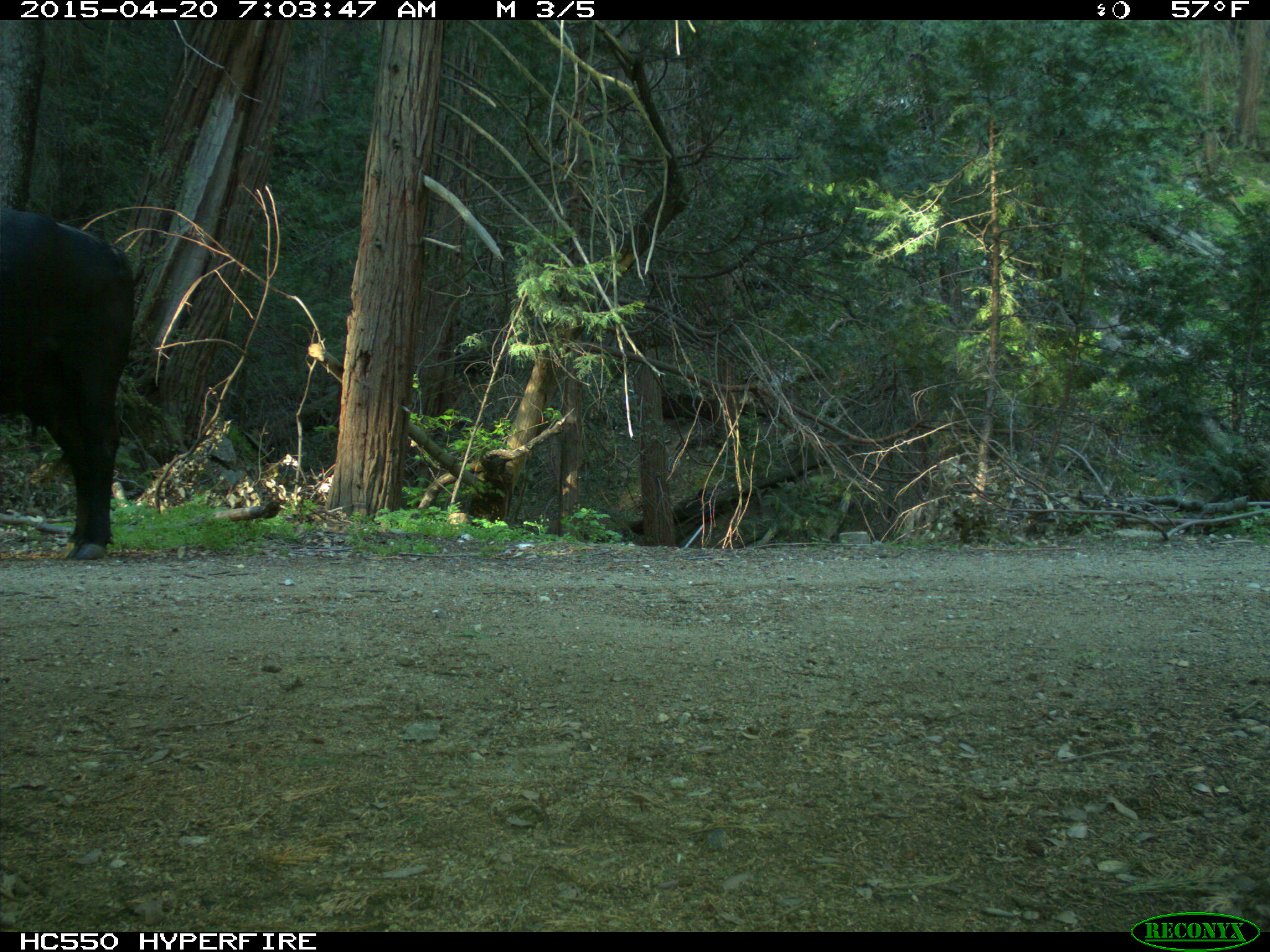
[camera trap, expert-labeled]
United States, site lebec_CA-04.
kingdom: Animalia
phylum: Chordata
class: Mammalia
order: Artiodactyla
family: Bovidae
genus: Bos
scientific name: Bos taurus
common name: domestic cow